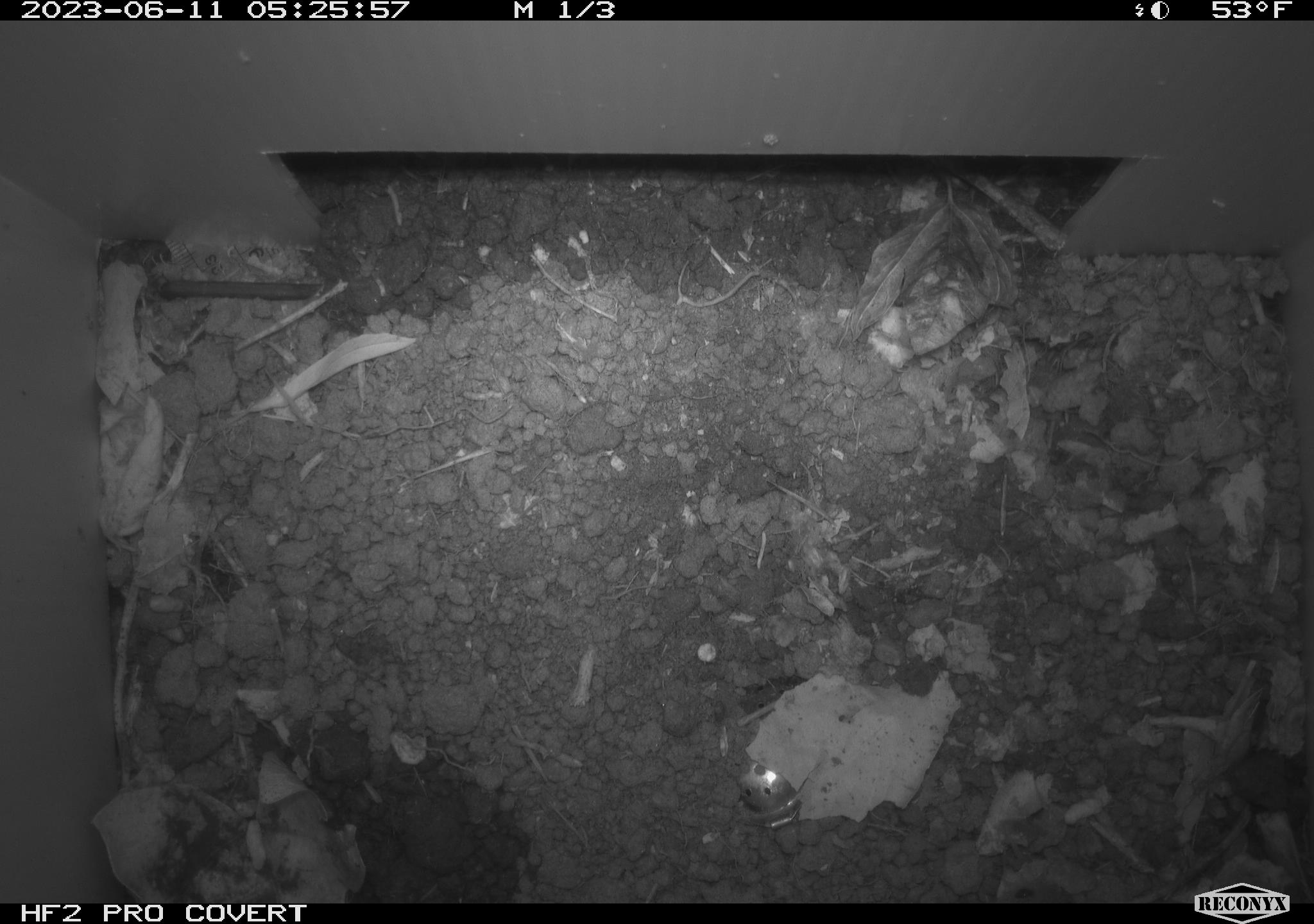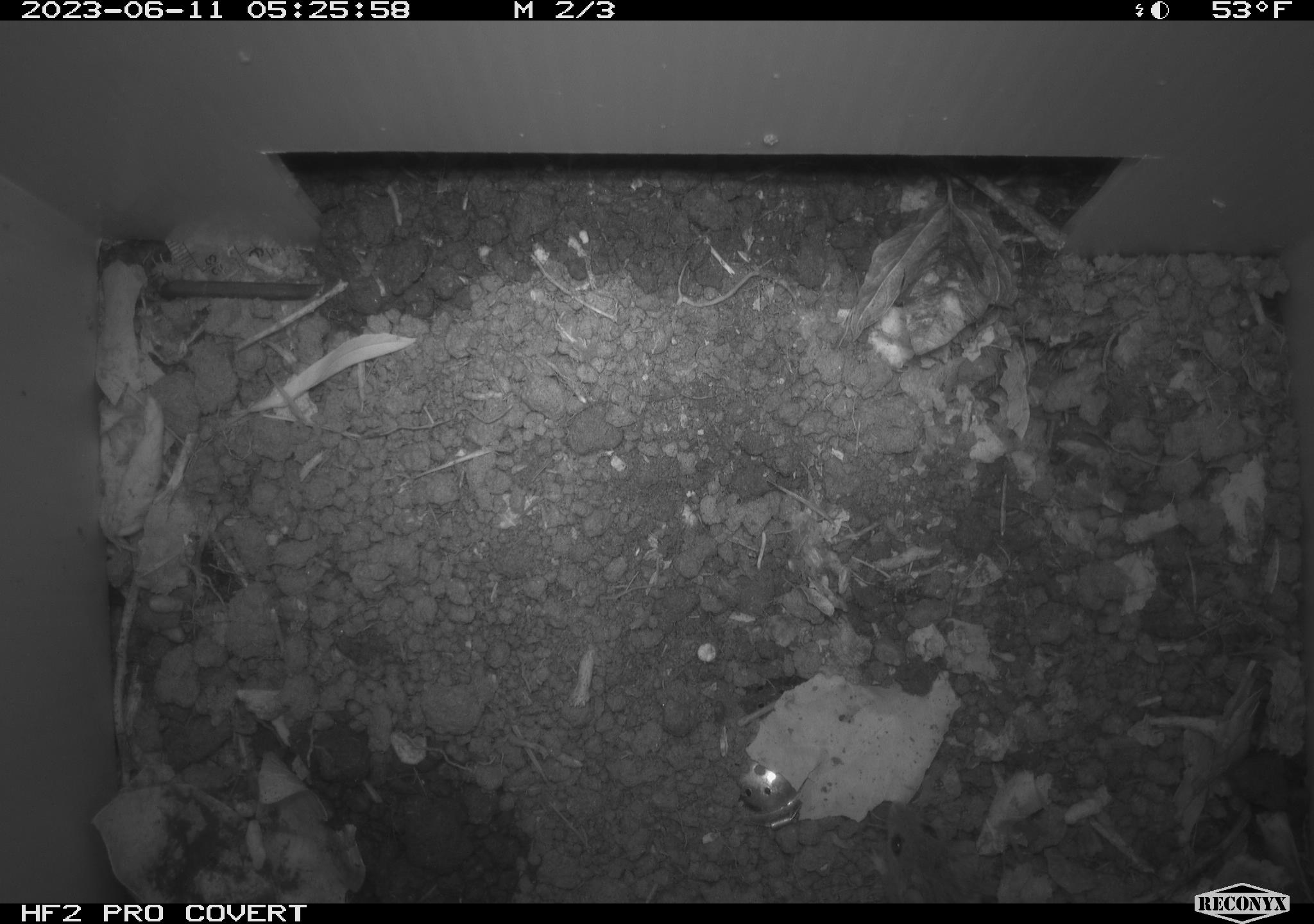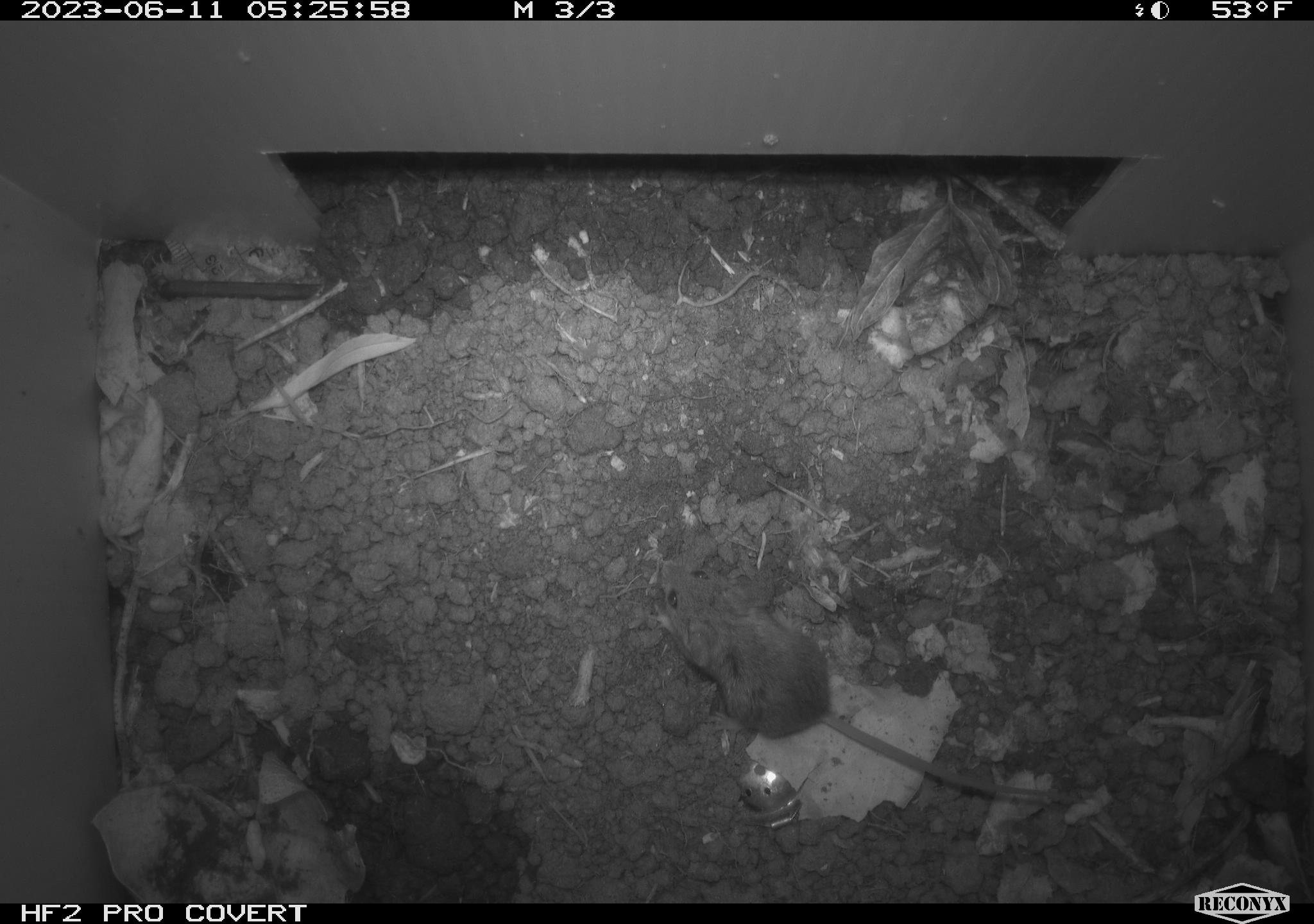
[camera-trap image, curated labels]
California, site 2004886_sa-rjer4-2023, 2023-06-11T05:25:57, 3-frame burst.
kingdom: Animalia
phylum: Chordata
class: Mammalia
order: Rodentia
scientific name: Rodentia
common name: mouse species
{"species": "mouse species (Rodentia)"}